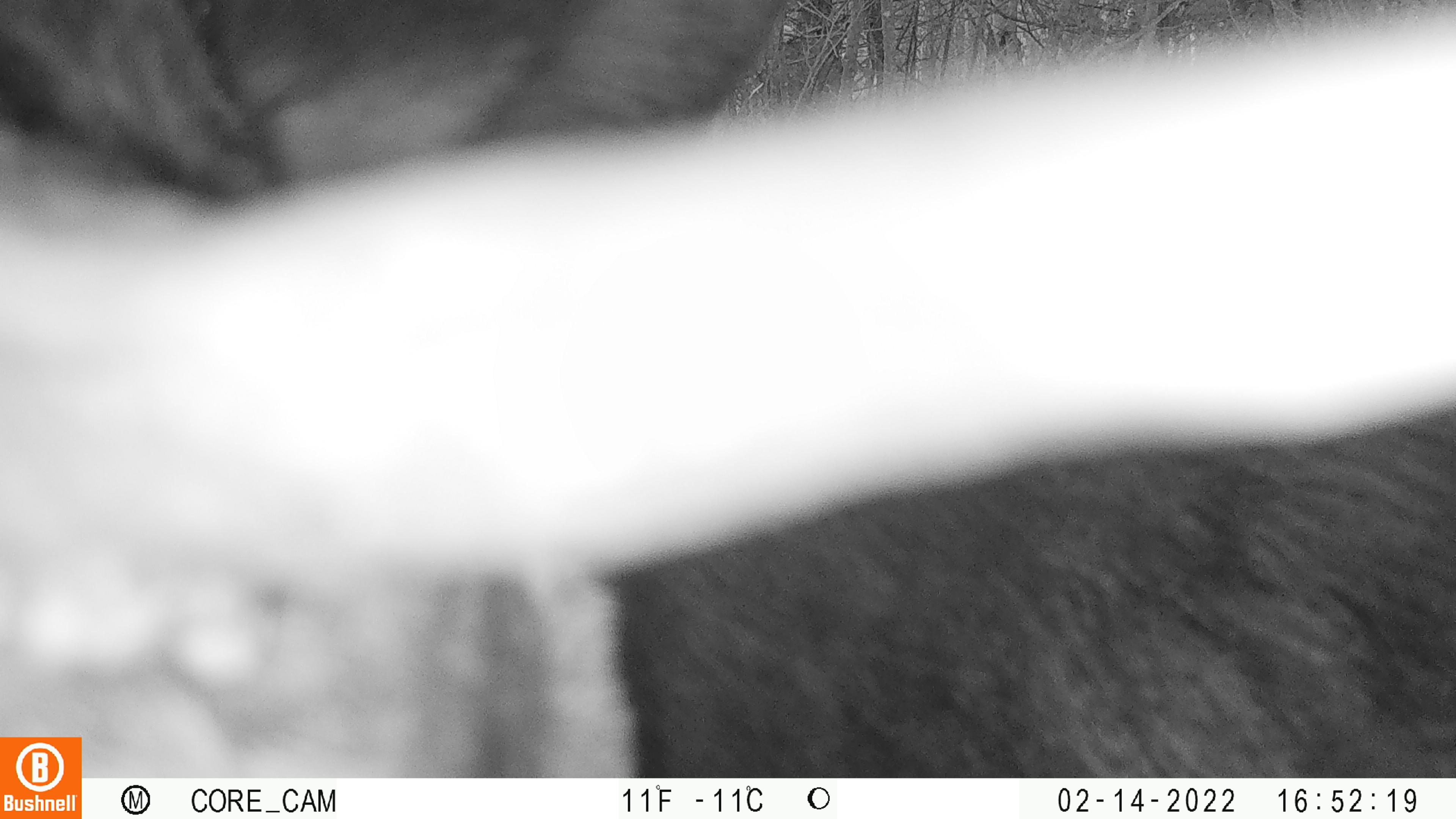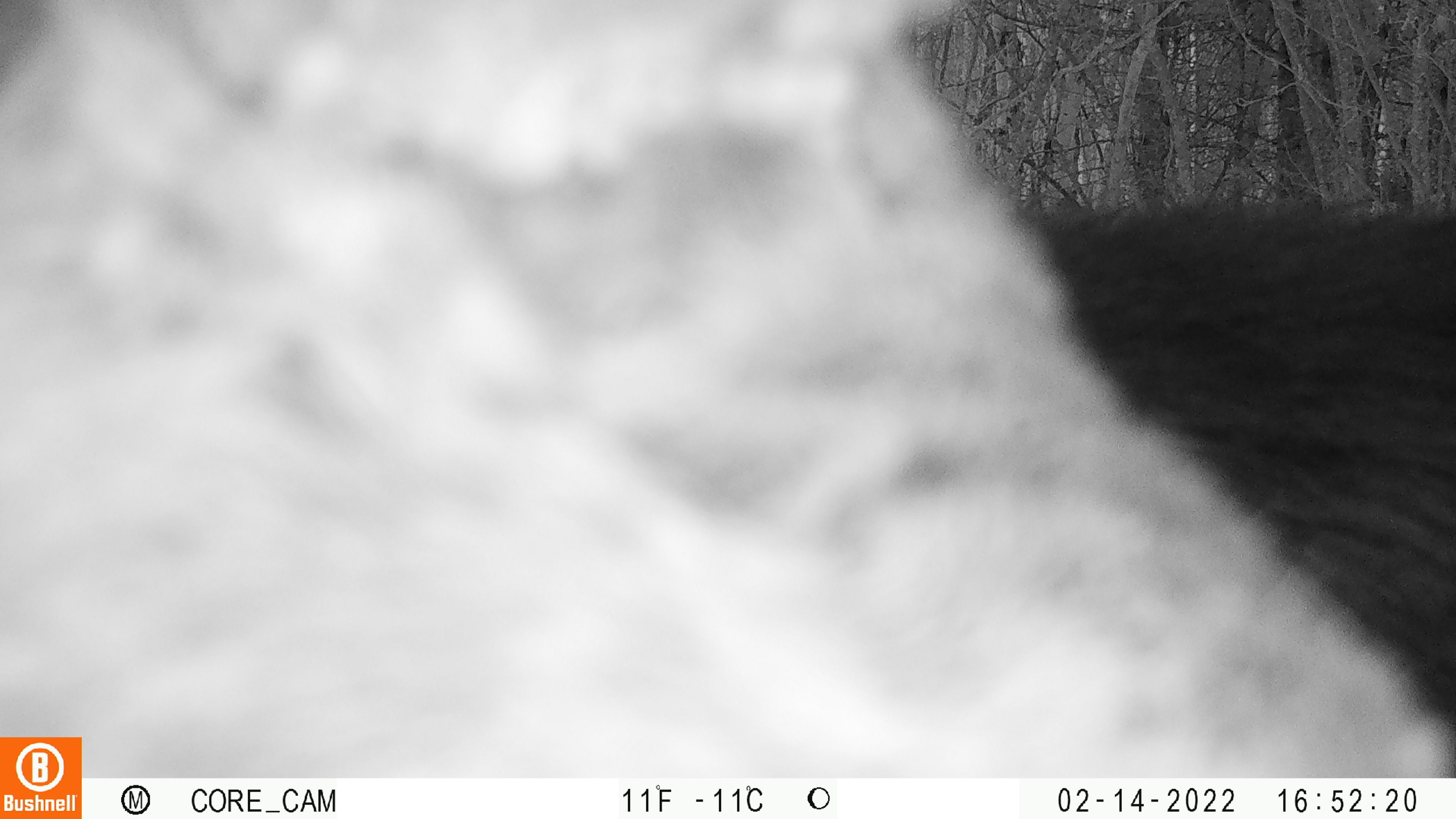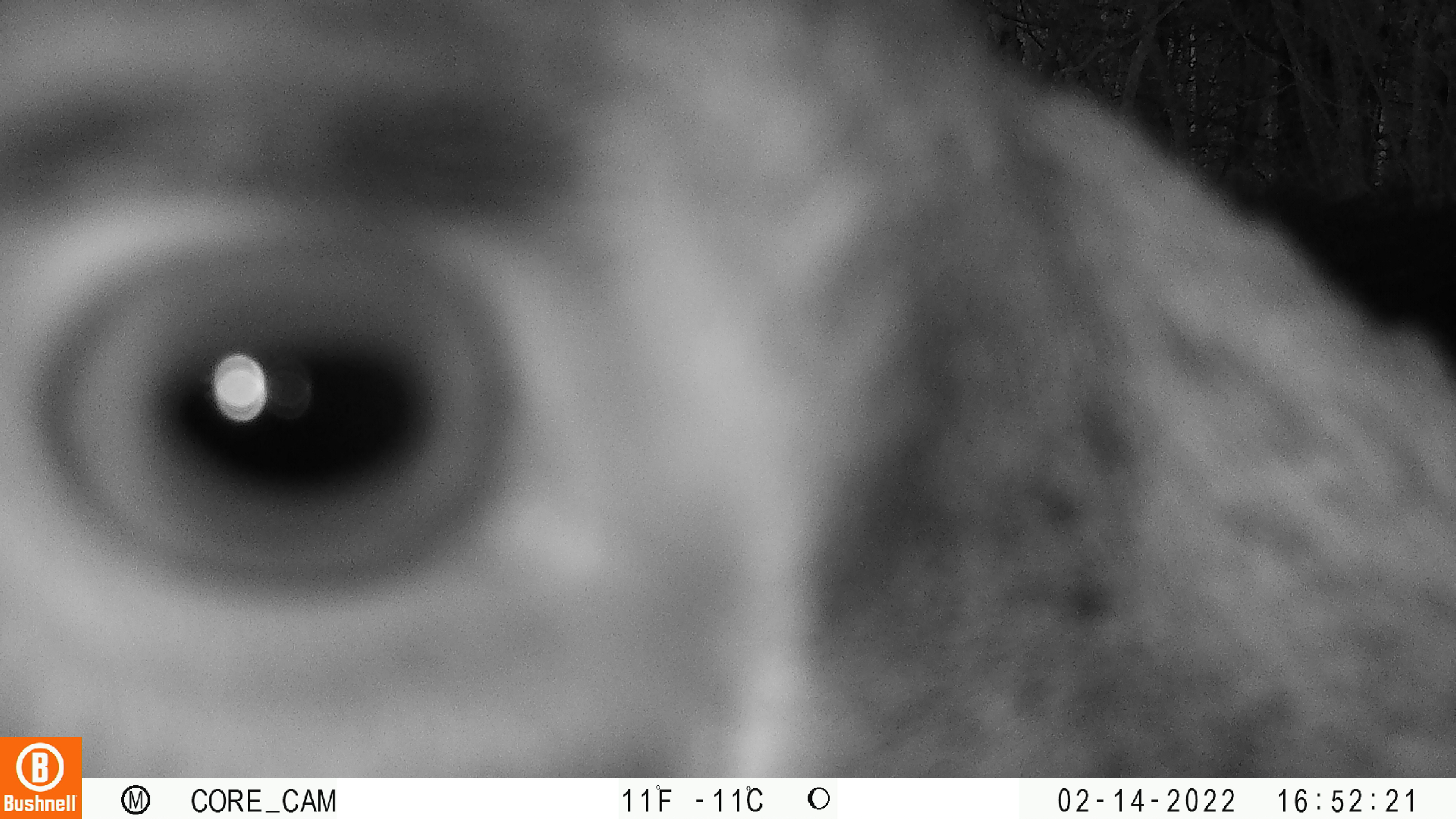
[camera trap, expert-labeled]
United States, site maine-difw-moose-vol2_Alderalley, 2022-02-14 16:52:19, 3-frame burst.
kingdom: Animalia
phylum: Chordata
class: Mammalia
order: Artiodactyla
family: Cervidae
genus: Alces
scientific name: Alces alces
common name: moose